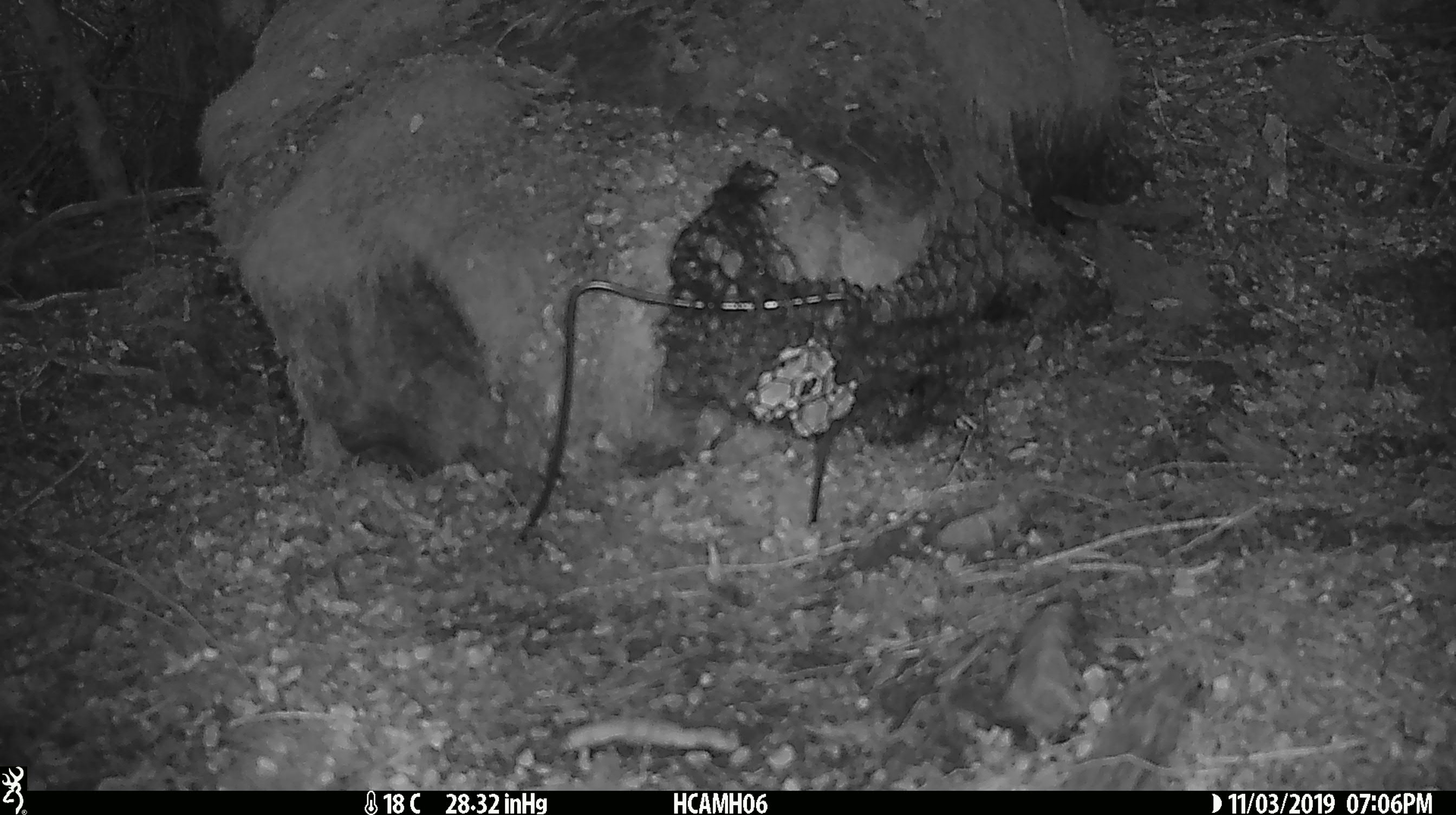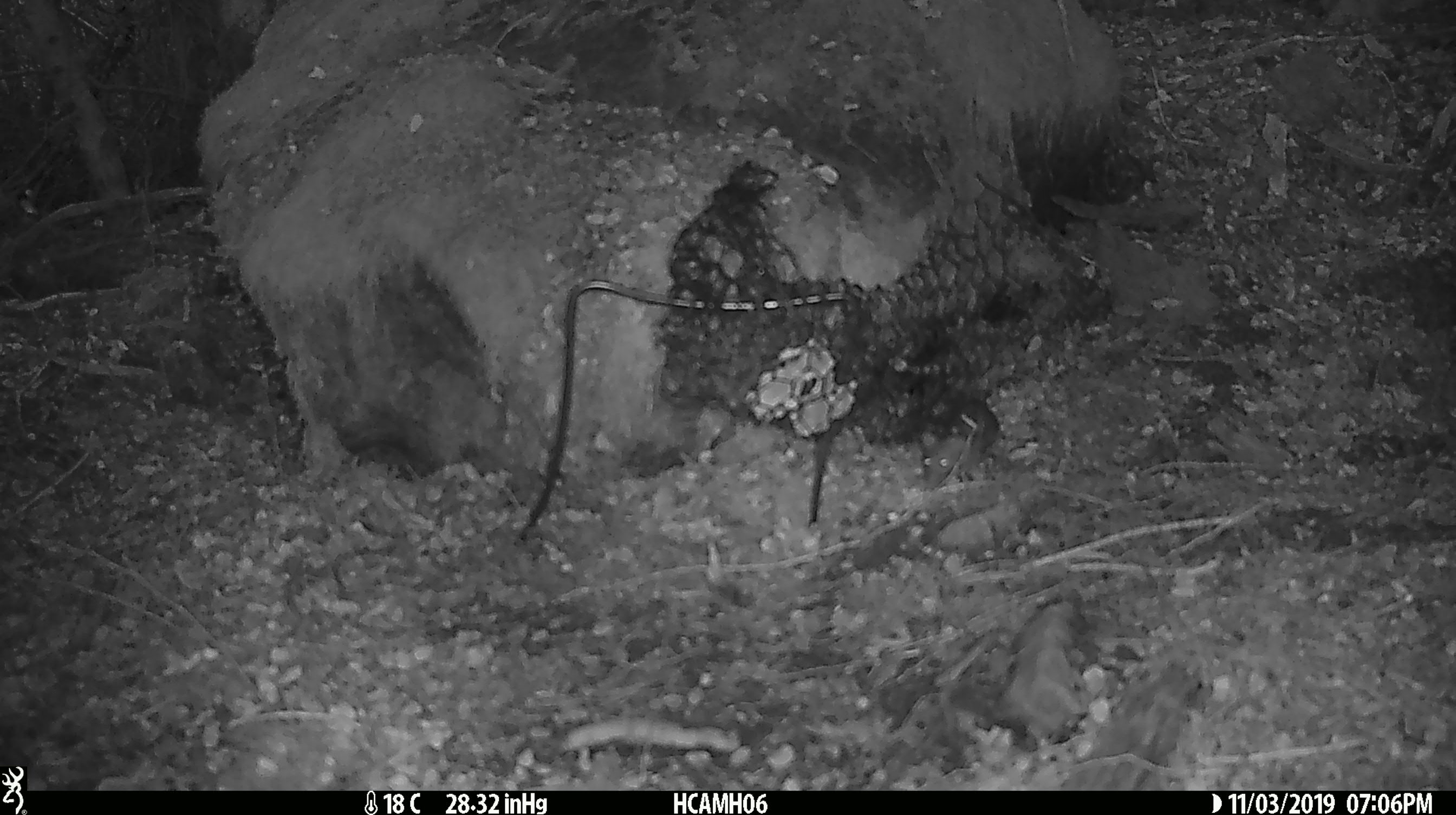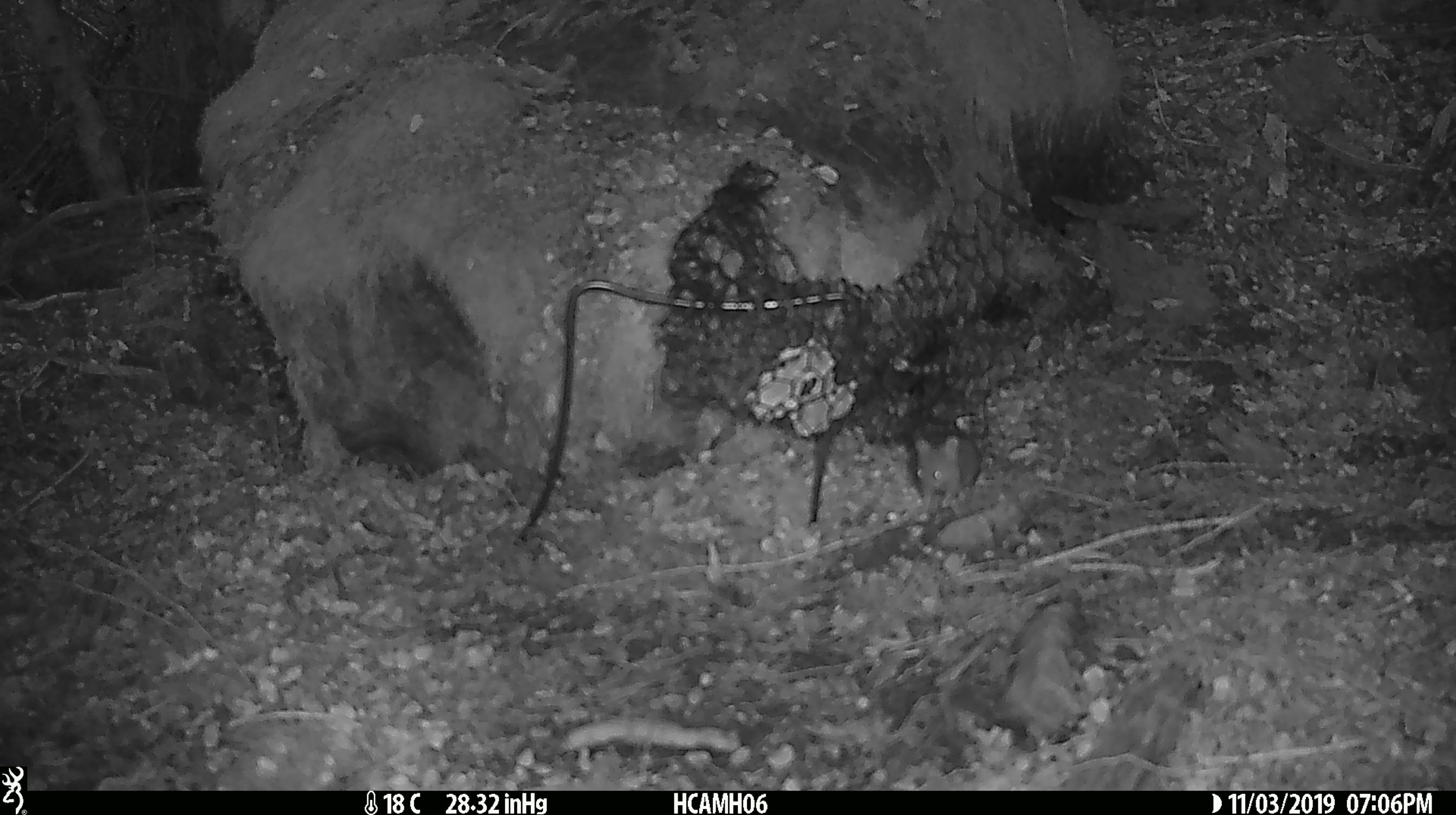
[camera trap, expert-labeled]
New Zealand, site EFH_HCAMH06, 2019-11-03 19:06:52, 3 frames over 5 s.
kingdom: Animalia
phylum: Chordata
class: Mammalia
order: Rodentia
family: Muridae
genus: Mus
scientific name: Mus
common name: mouse